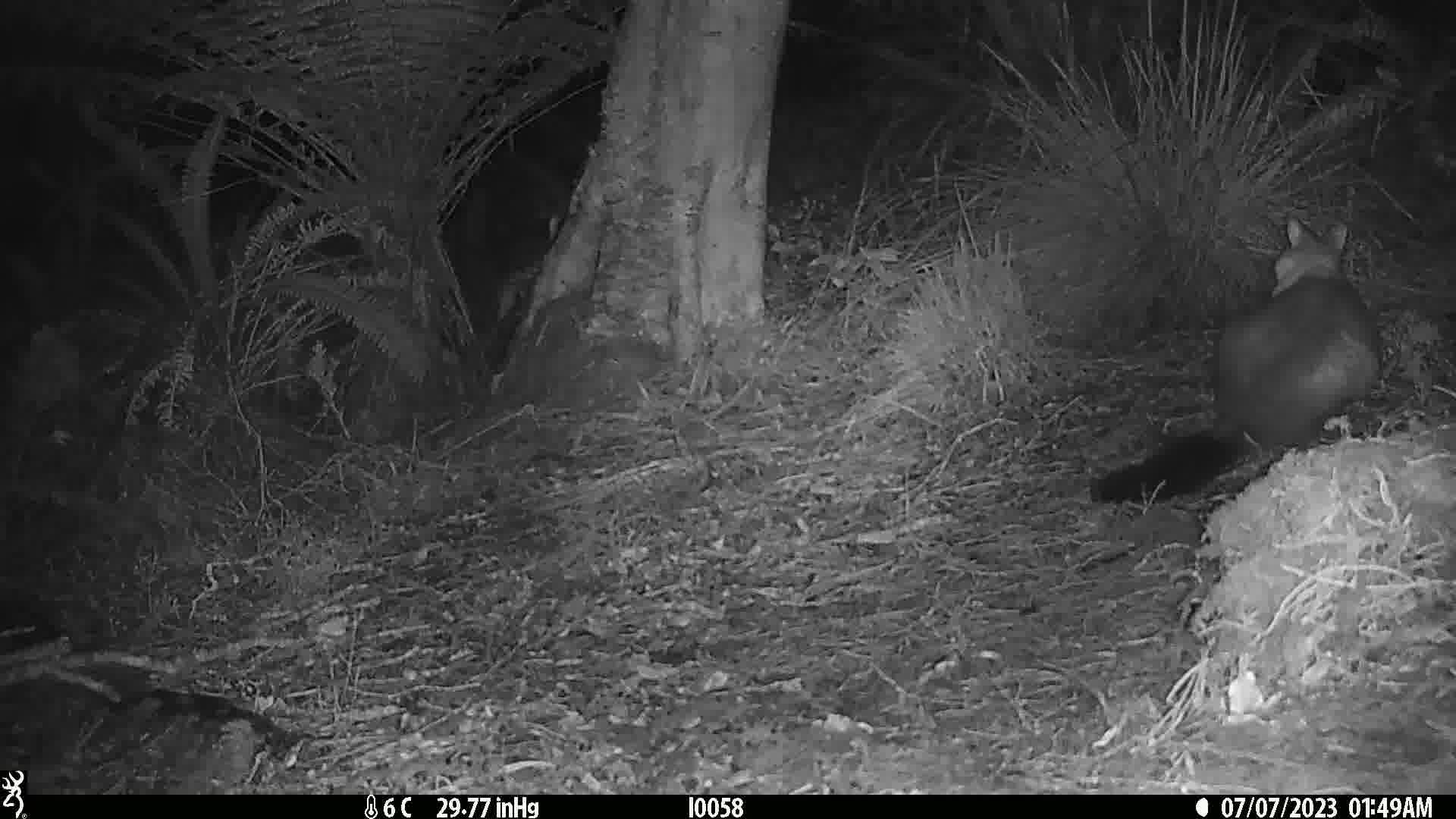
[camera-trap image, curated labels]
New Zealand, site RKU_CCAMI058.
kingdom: Animalia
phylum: Chordata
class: Mammalia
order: Diprotodontia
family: Phalangeridae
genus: Trichosurus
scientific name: Trichosurus vulpecula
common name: common brushtail possum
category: possum